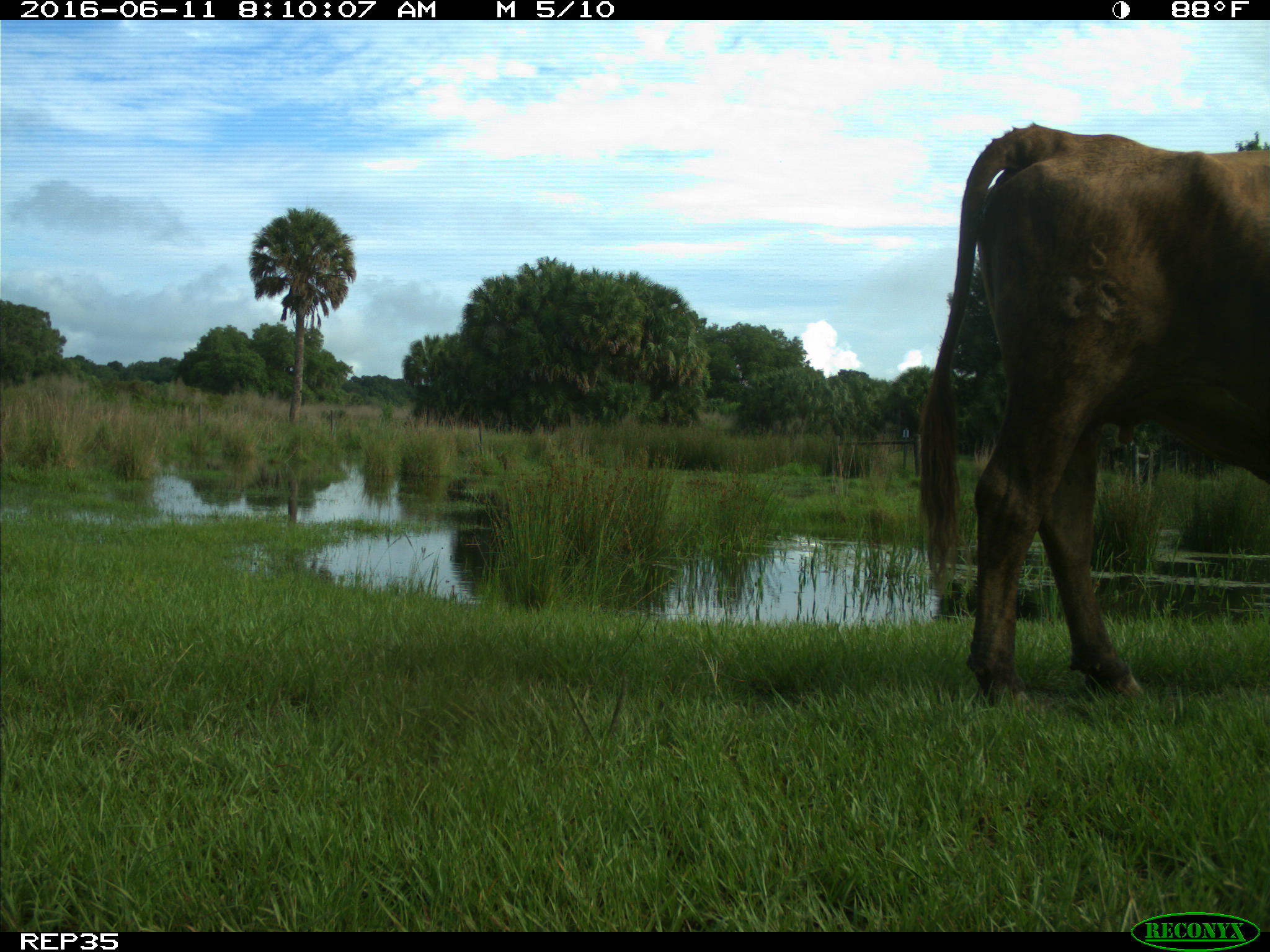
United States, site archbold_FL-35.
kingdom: Animalia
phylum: Chordata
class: Mammalia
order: Artiodactyla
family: Bovidae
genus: Bos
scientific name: Bos taurus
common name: domestic cow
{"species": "Bos taurus (domestic cow)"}